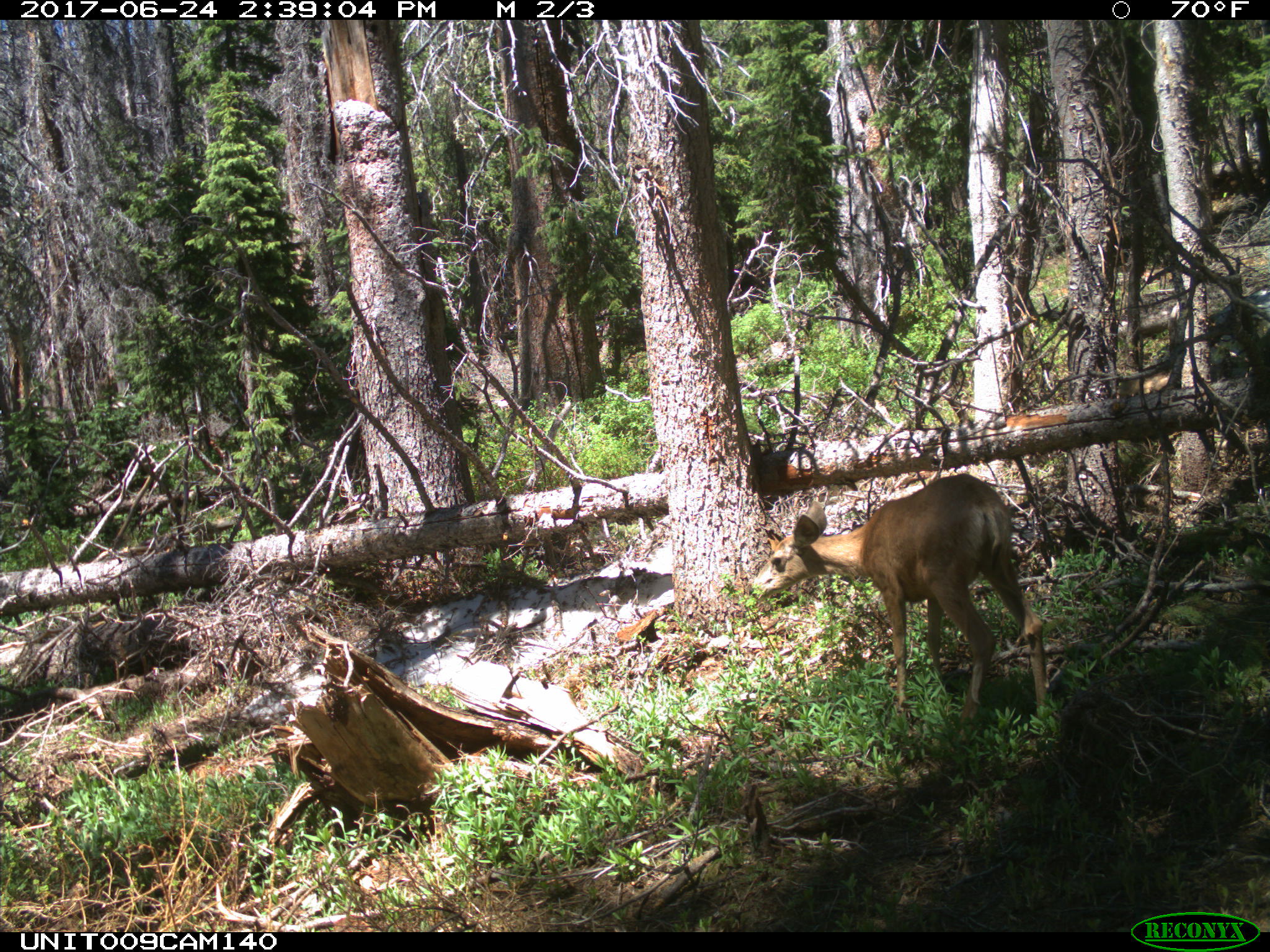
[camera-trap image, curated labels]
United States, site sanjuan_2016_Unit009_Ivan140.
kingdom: Animalia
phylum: Chordata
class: Mammalia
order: Artiodactyla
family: Cervidae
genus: Odocoileus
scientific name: Odocoileus hemionus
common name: mule deer